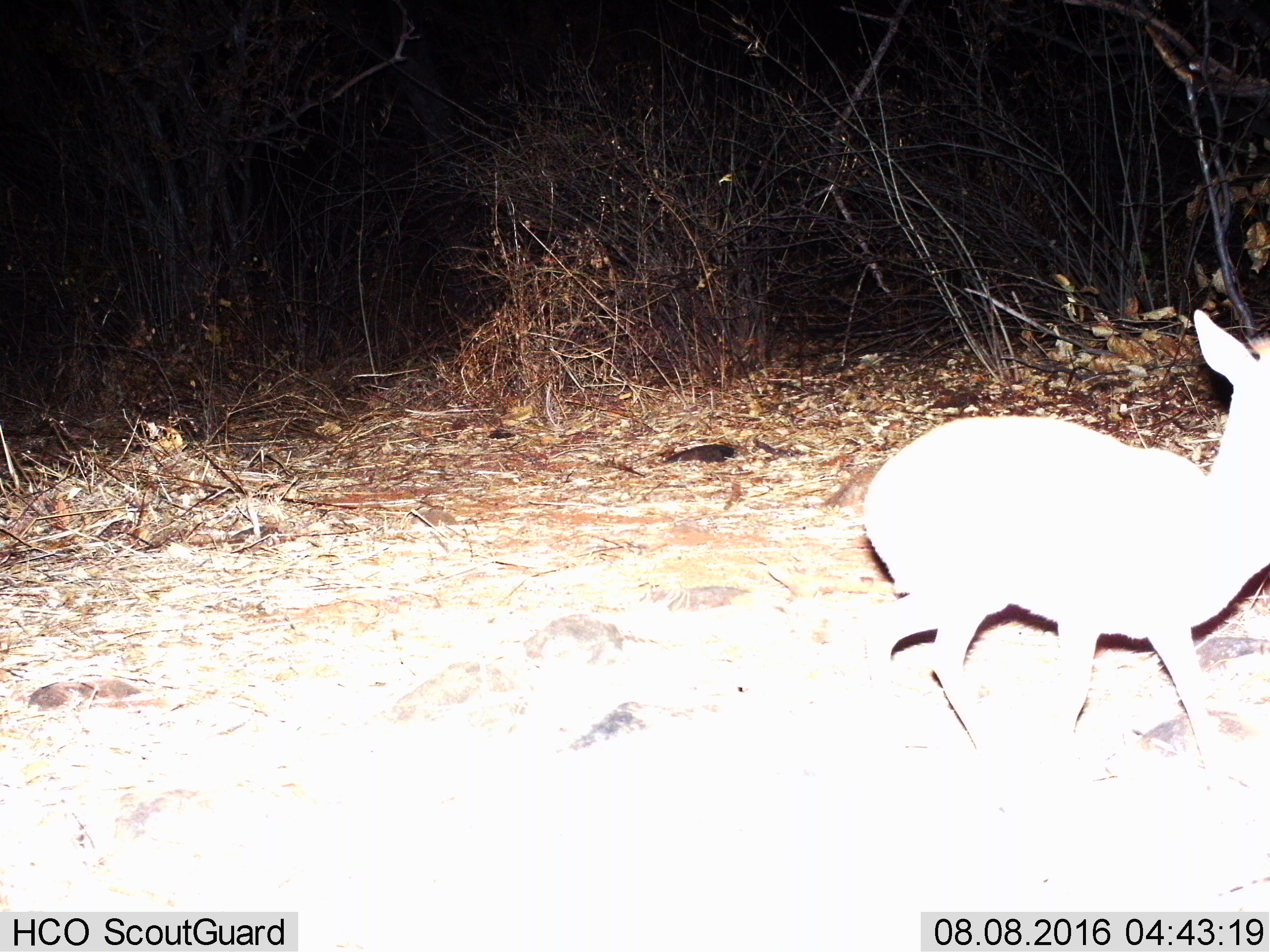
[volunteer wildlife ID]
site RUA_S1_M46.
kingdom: Animalia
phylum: Chordata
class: Mammalia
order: Artiodactyla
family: Bovidae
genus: Madoqua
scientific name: Madoqua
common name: dik-dik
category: dikdik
Dikdik (dik-dik) (Madoqua), count 1. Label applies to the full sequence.